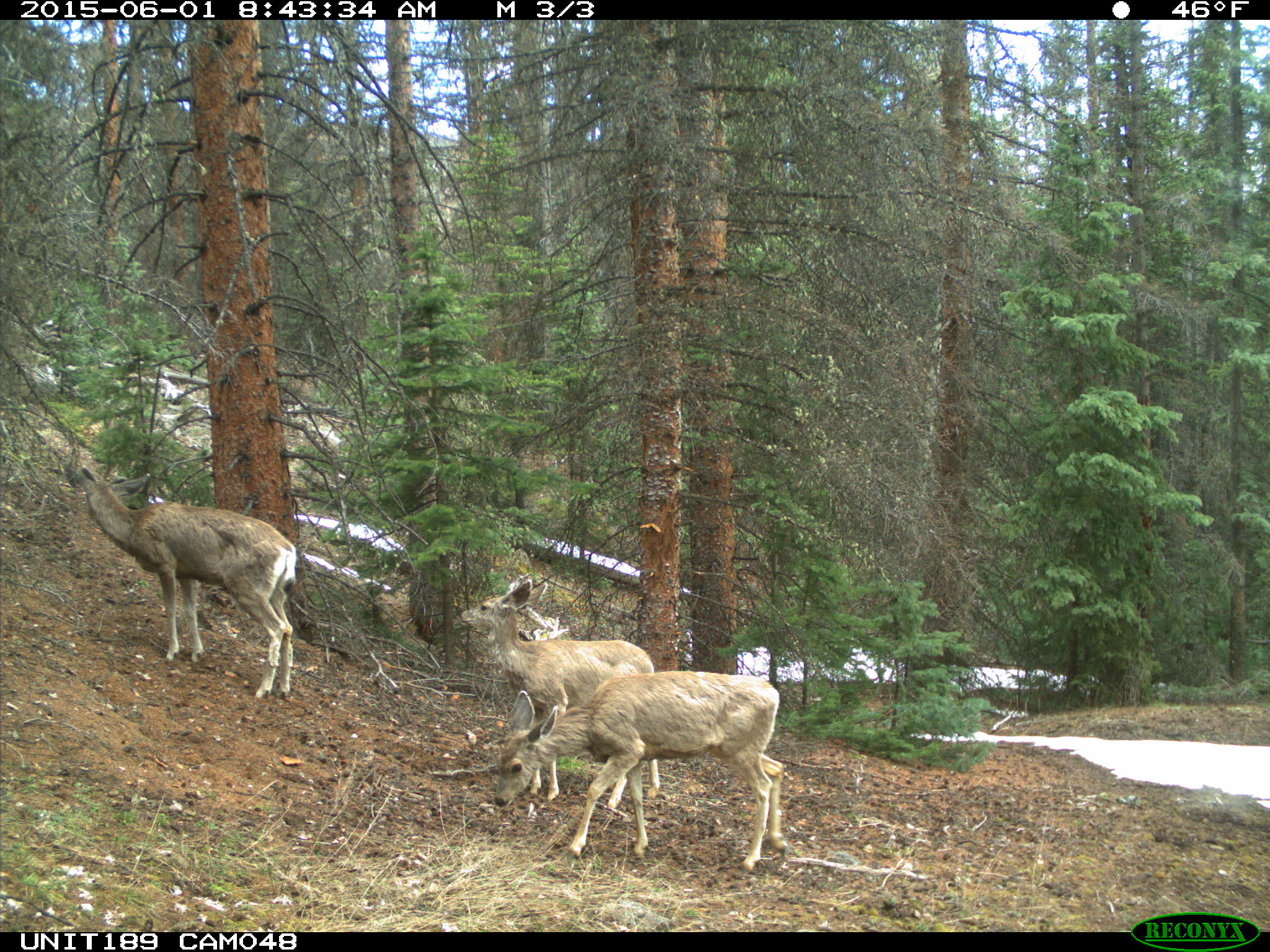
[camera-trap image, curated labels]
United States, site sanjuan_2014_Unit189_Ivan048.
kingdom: Animalia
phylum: Chordata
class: Mammalia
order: Artiodactyla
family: Cervidae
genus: Odocoileus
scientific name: Odocoileus hemionus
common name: mule deer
Odocoileus hemionus (mule deer).